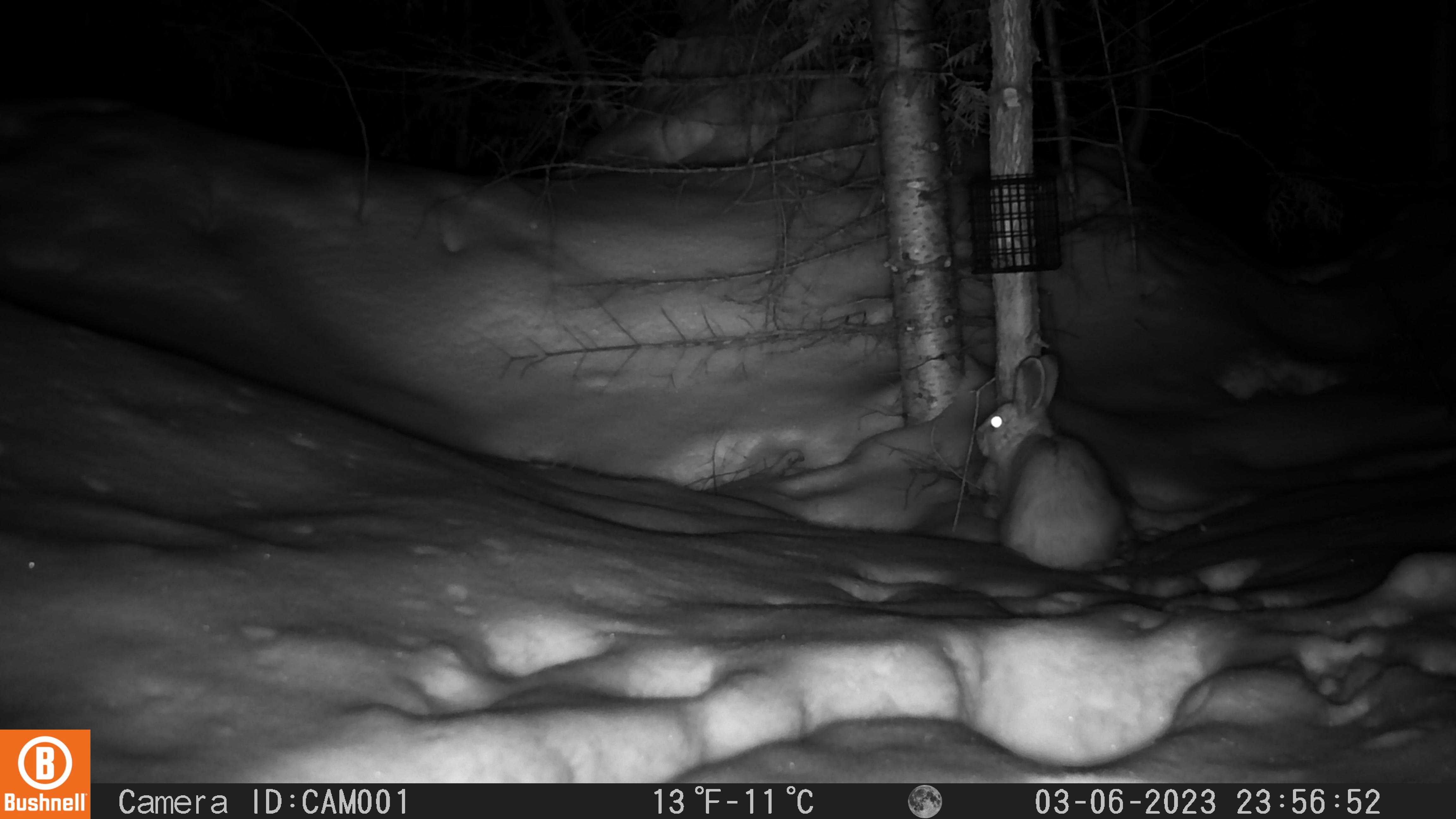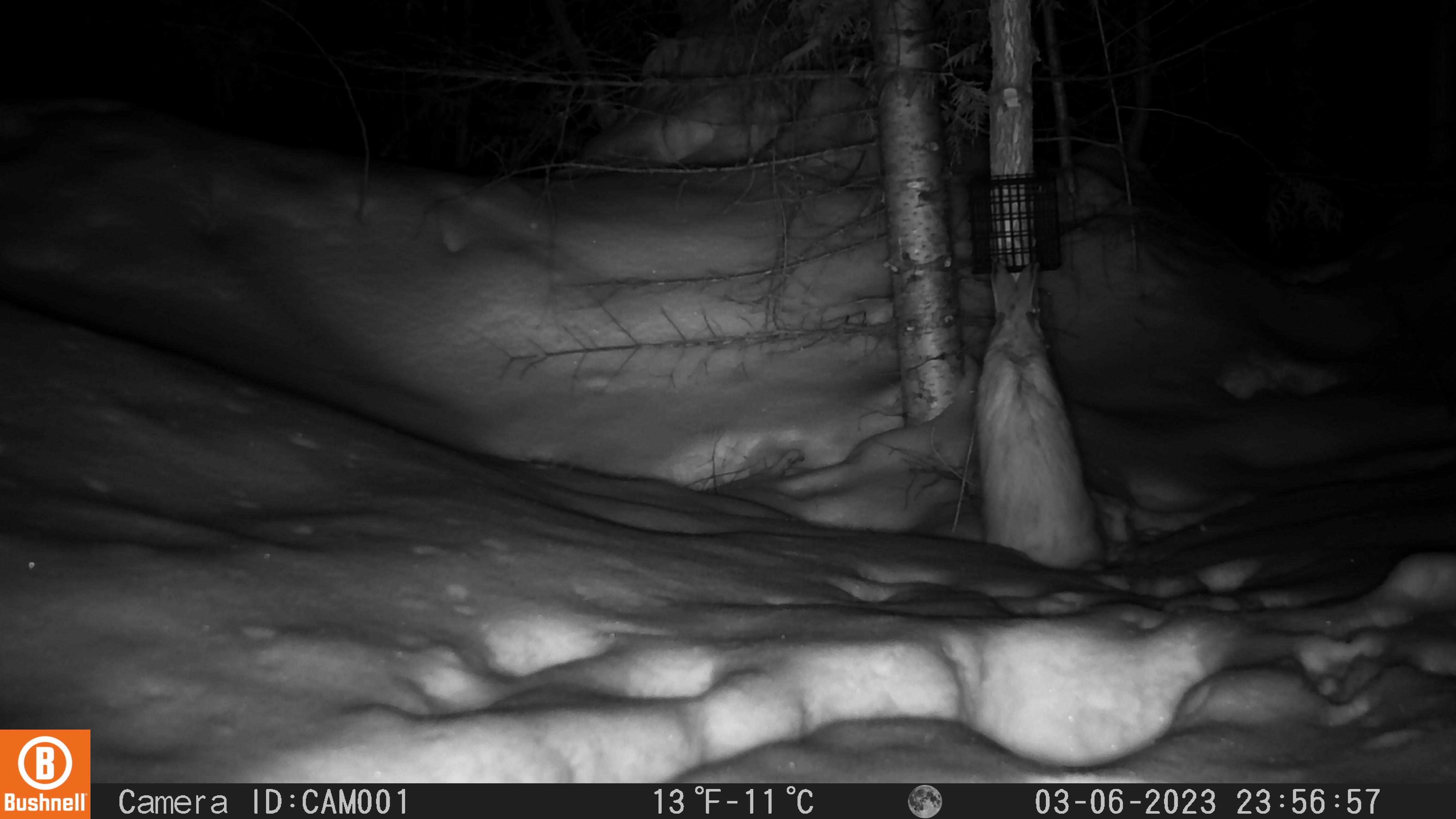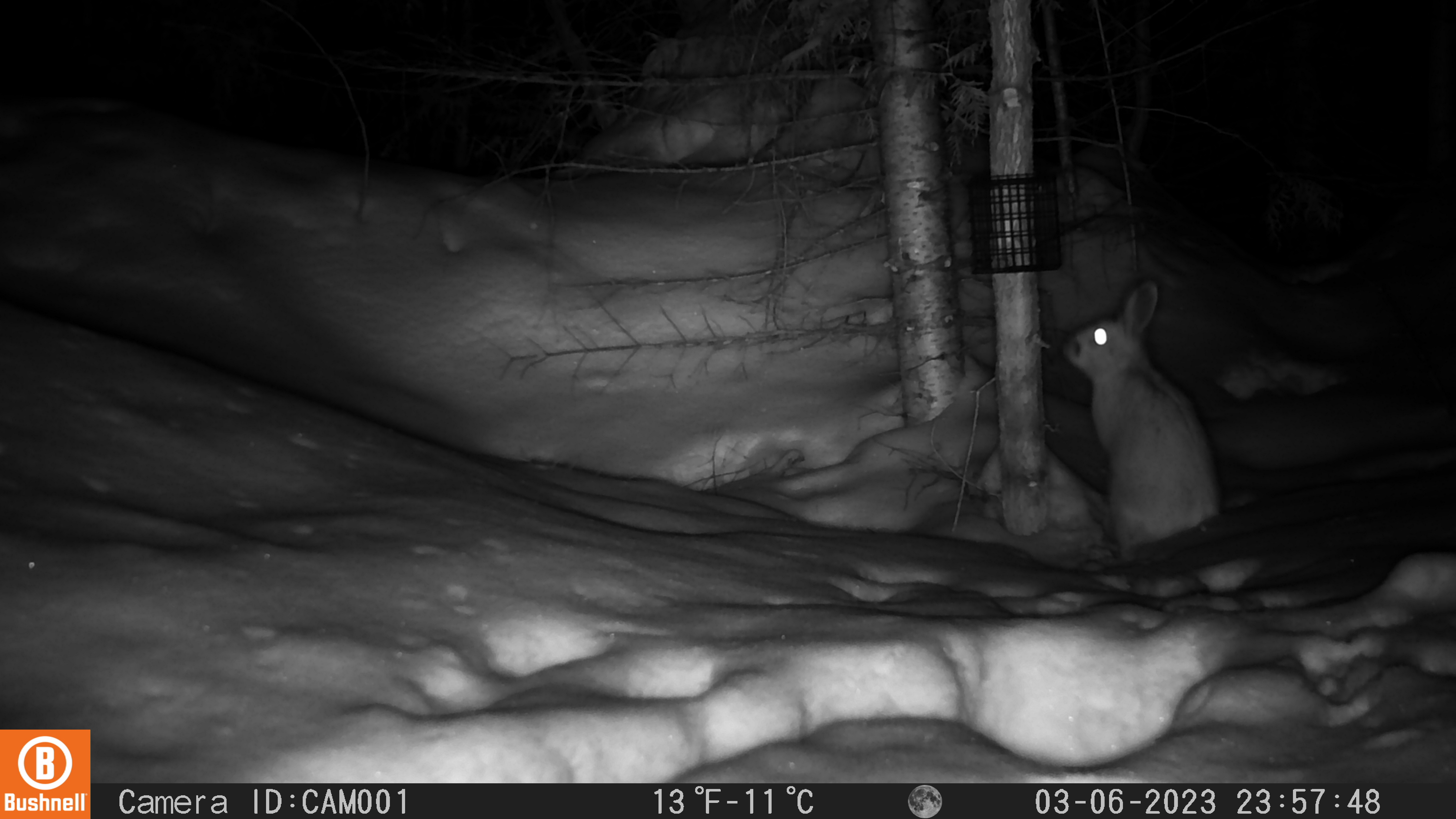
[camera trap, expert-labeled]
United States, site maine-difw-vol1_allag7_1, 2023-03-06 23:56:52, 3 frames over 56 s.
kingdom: Animalia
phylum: Chordata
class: Mammalia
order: Lagomorpha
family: Leporidae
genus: Lepus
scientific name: Lepus americanus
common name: snowshoe hare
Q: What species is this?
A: Snowshoe hare (Lepus americanus).